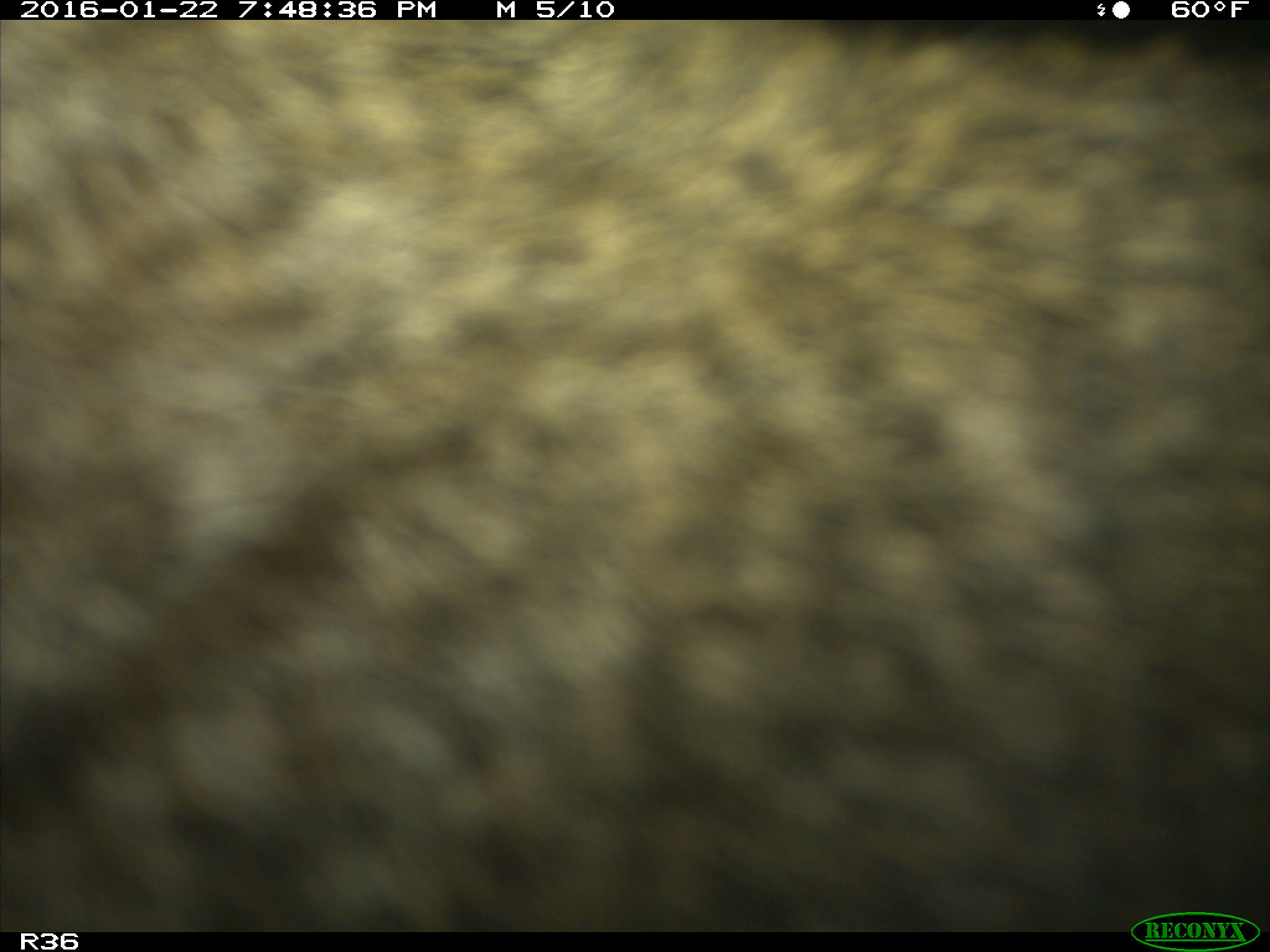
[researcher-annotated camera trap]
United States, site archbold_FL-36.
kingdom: Animalia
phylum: Chordata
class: Mammalia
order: Artiodactyla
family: Bovidae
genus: Bos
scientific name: Bos taurus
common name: domestic cow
Bos taurus (domestic cow).